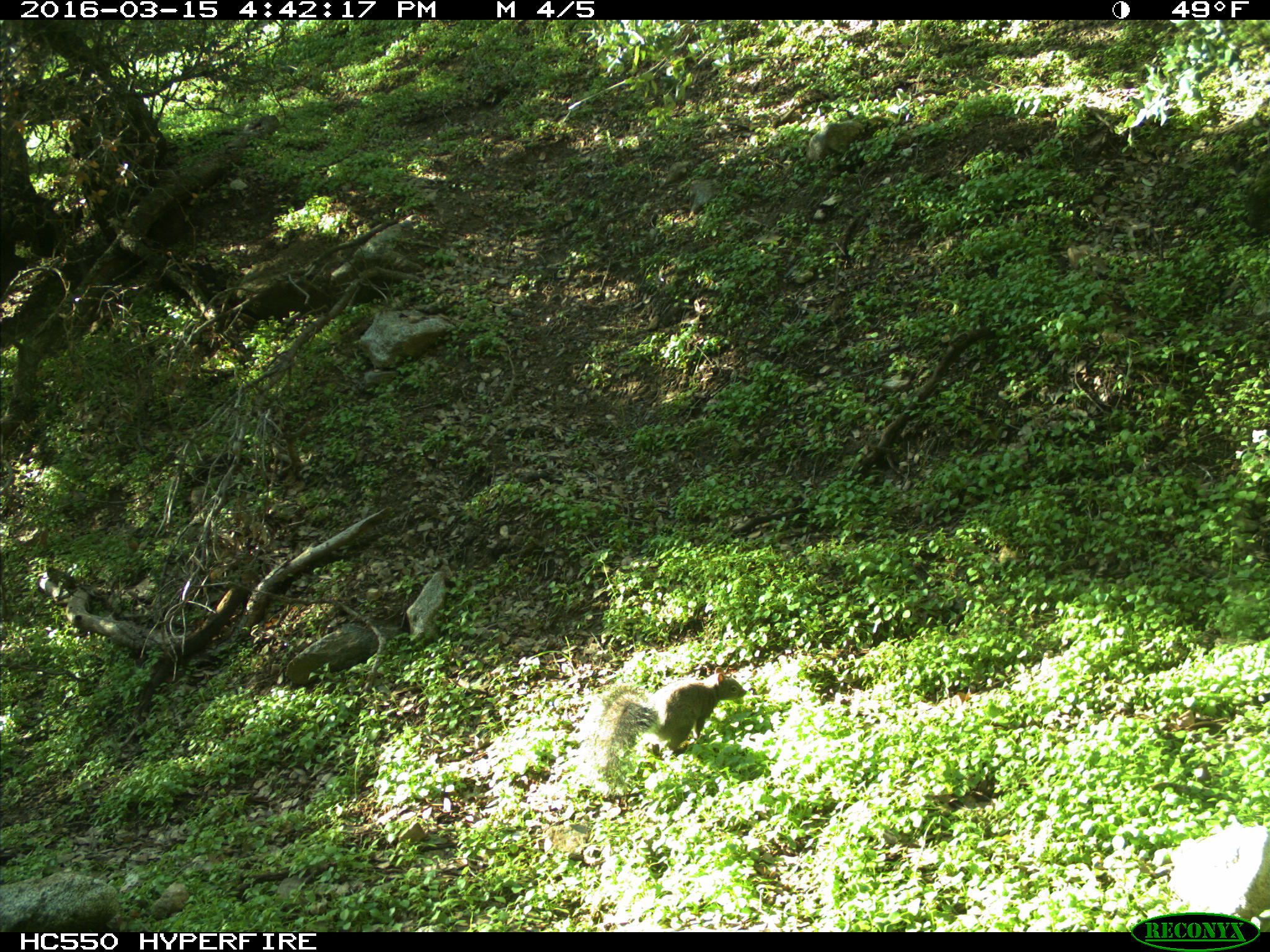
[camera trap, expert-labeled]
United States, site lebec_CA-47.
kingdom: Animalia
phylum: Chordata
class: Mammalia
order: Rodentia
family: Sciuridae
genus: Sciurus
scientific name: Sciurus carolinensis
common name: eastern gray squirrel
Sciurus carolinensis (eastern gray squirrel).